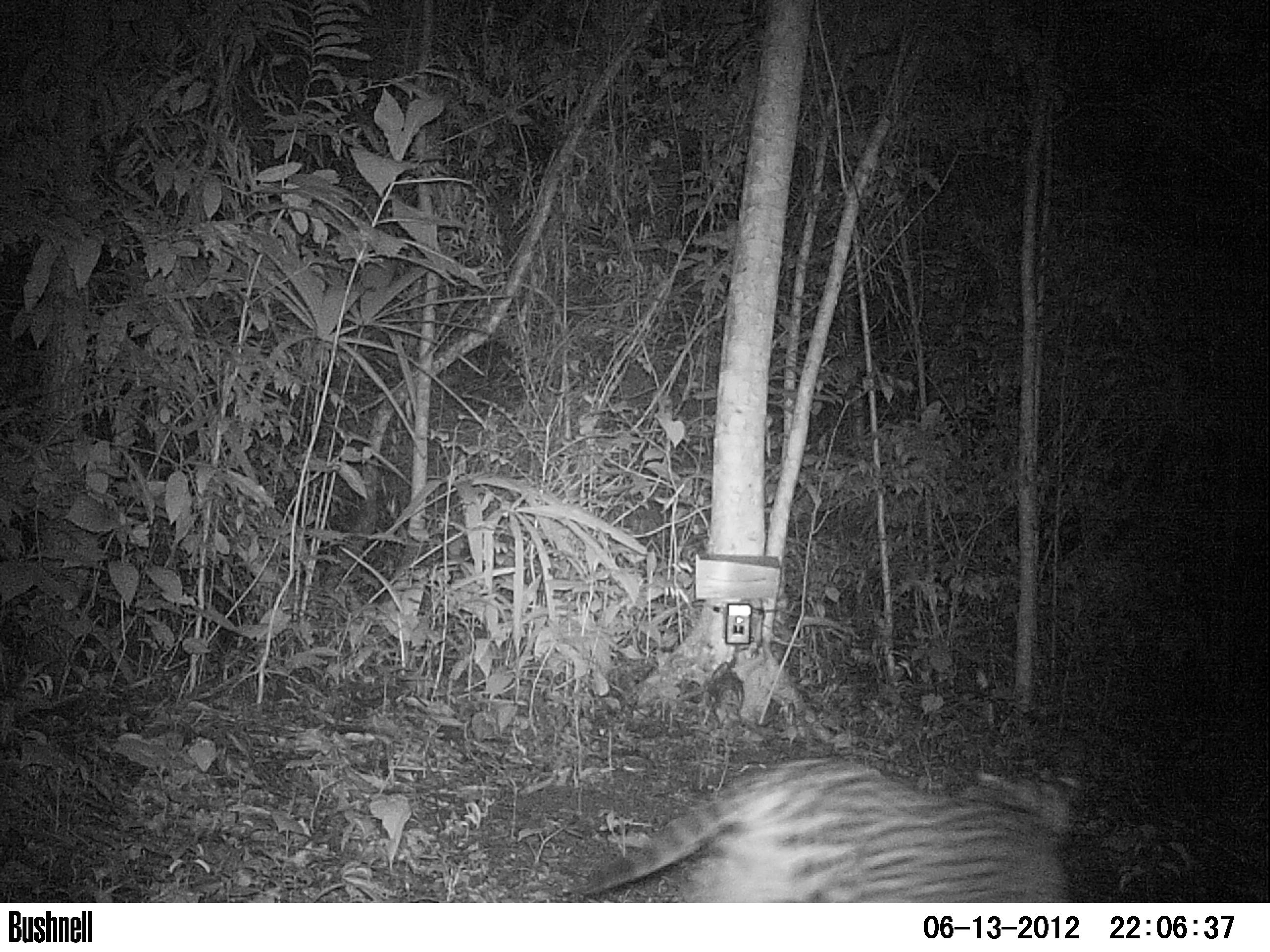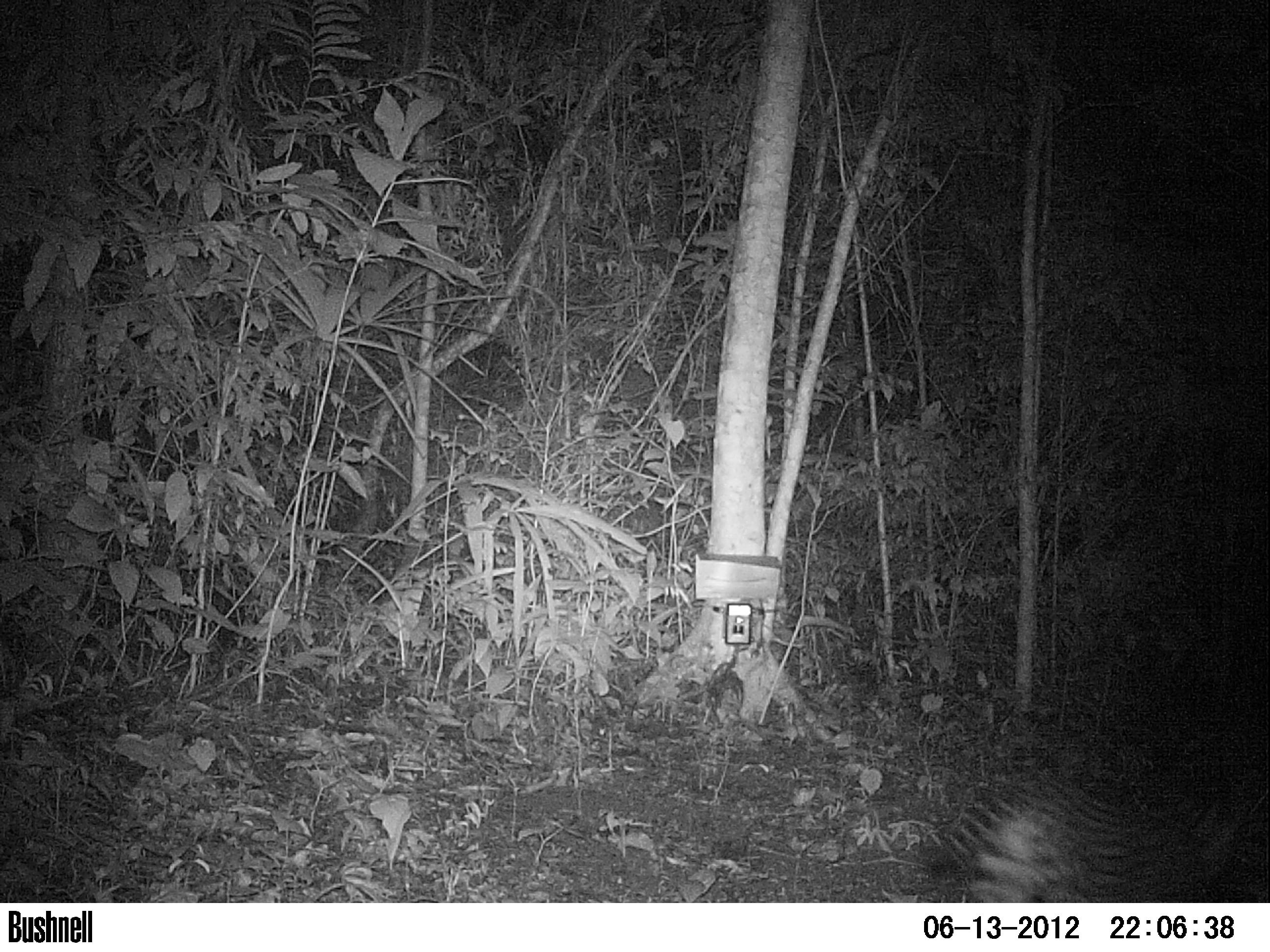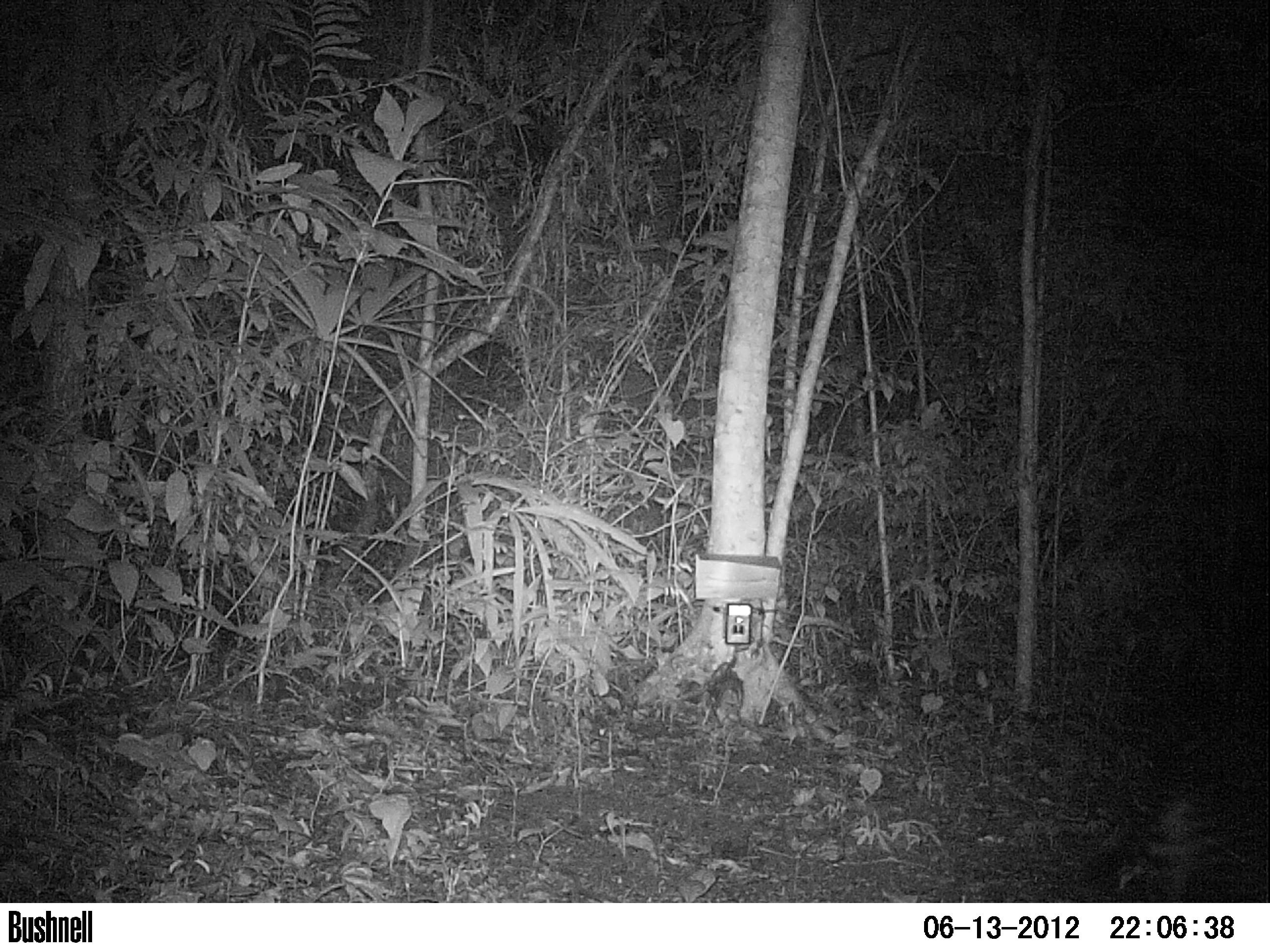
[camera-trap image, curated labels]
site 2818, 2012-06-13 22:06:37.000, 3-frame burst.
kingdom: Animalia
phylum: Chordata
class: Mammalia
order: Carnivora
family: Felidae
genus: Leopardus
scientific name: Leopardus pardalis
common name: ocelot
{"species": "Leopardus pardalis (ocelot)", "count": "1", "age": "adult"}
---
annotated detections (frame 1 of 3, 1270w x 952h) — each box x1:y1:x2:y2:
leopardus pardalis: 569:755:1087:902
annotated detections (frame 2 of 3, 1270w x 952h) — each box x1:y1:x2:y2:
leopardus pardalis: 918:780:1243:902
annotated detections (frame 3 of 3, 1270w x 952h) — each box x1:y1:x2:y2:
leopardus pardalis: 1088:776:1270:903